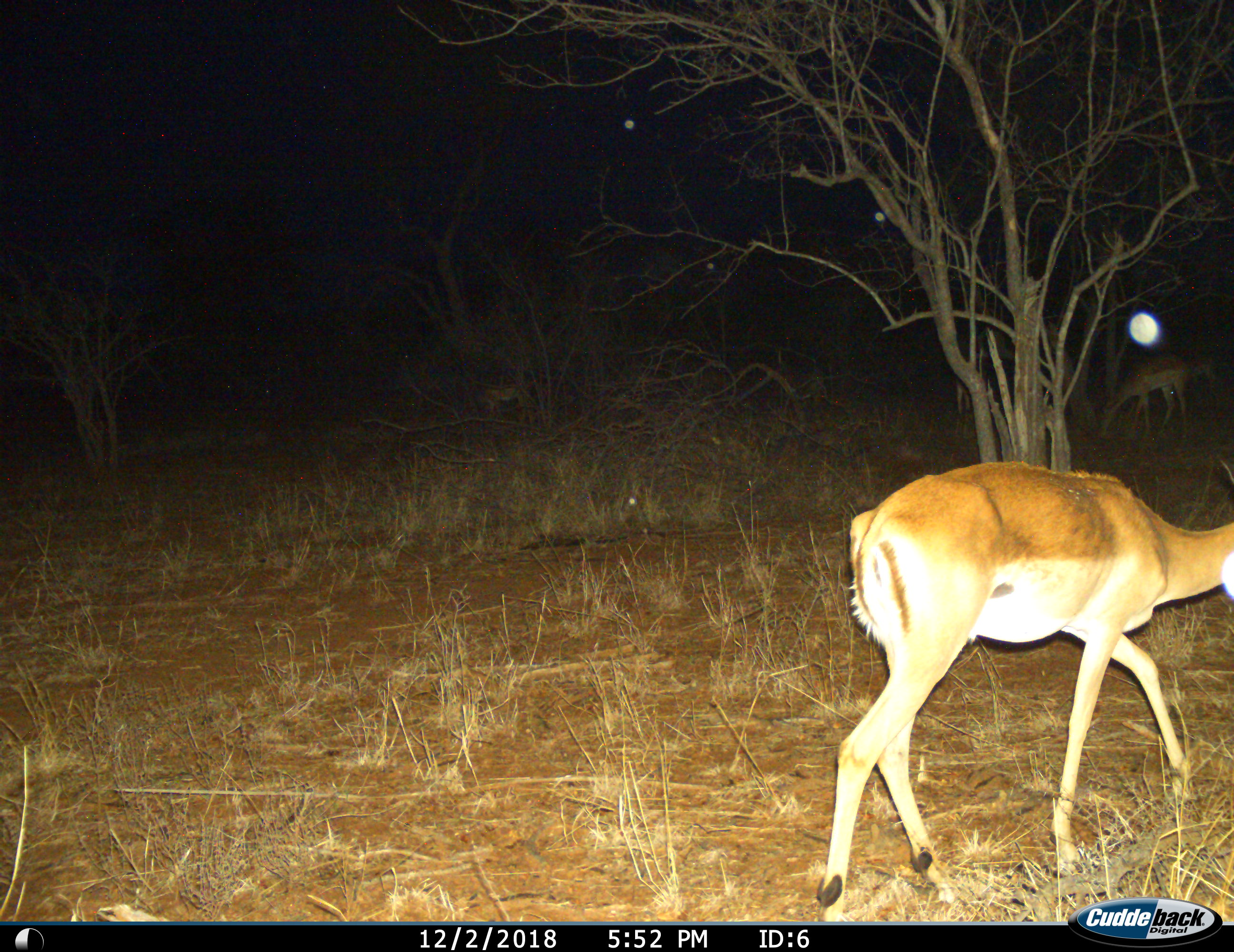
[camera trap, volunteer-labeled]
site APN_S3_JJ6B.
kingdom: Animalia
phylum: Chordata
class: Mammalia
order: Artiodactyla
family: Bovidae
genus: Aepyceros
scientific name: Aepyceros melampus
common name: impala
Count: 2.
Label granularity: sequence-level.